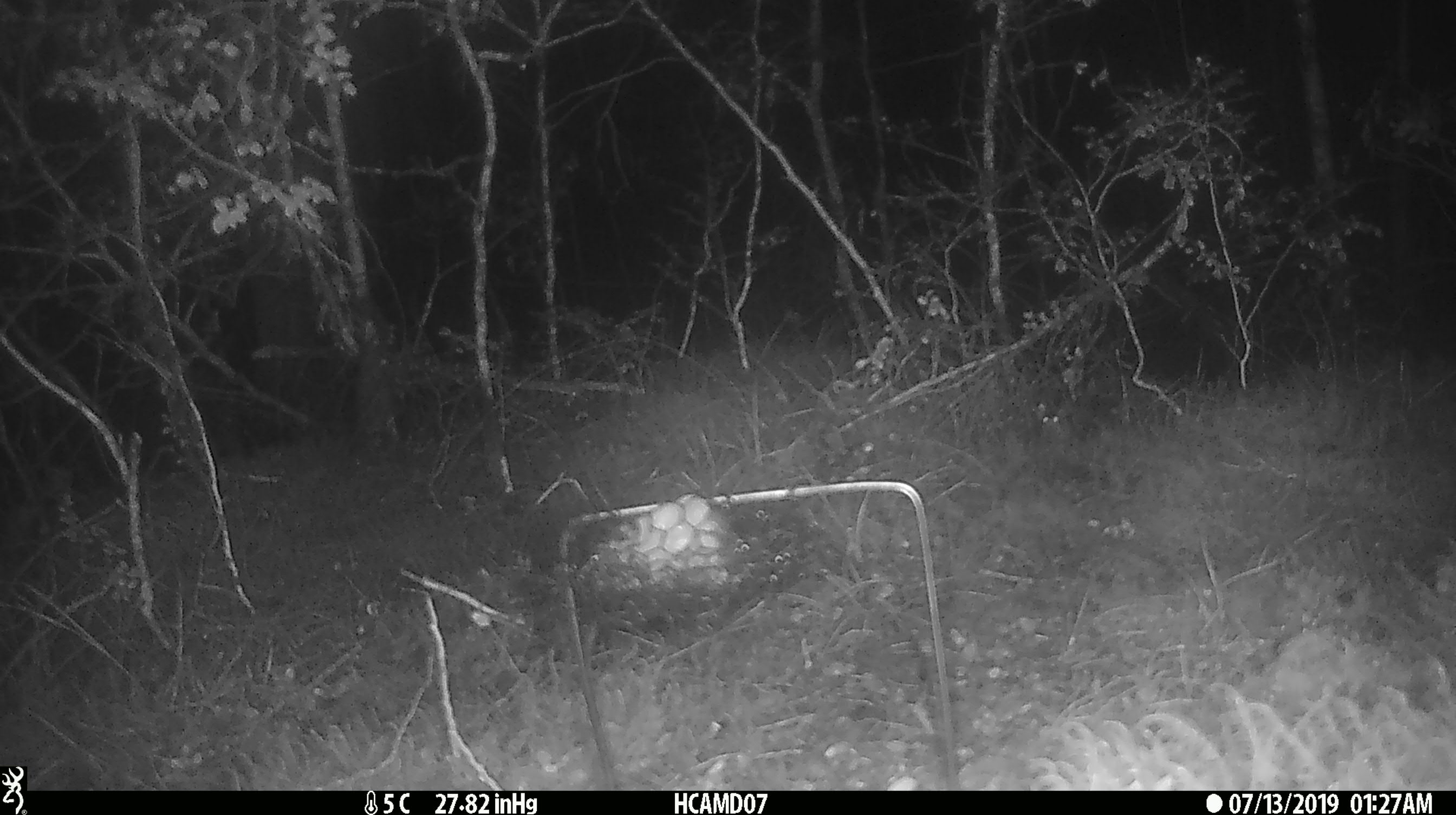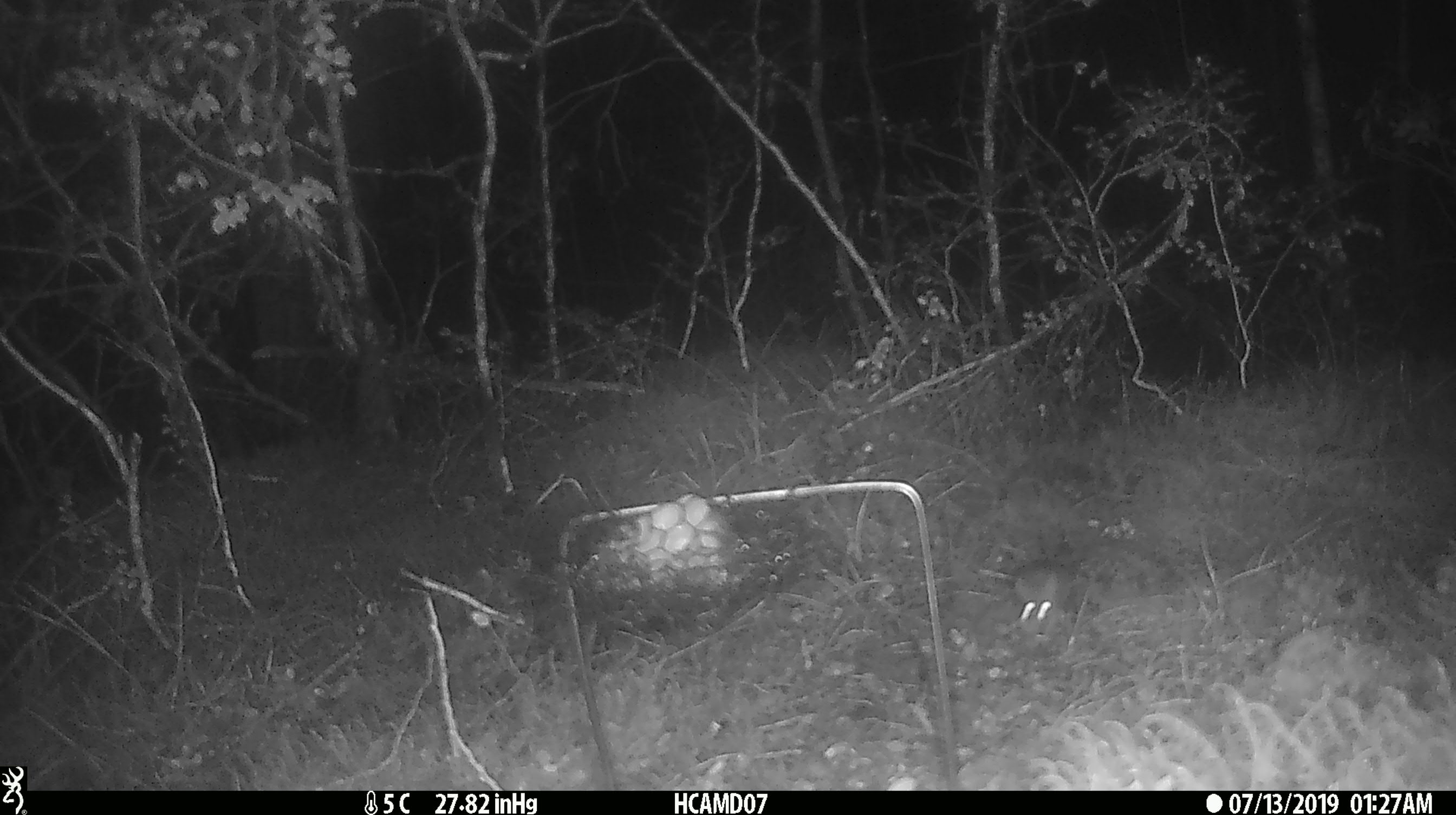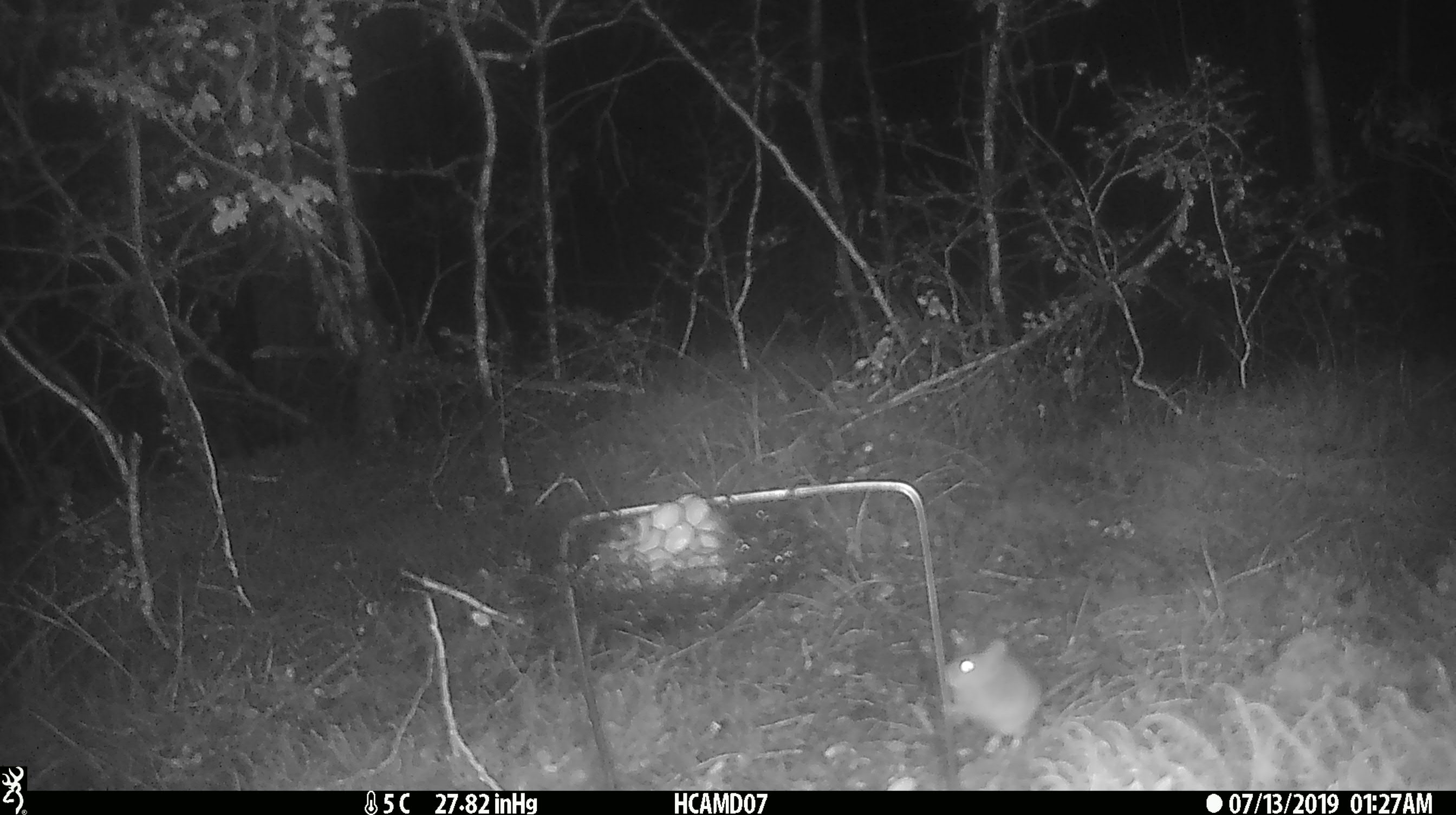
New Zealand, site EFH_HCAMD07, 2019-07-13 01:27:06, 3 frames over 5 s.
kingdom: Animalia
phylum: Chordata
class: Mammalia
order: Rodentia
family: Muridae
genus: Mus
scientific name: Mus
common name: mouse